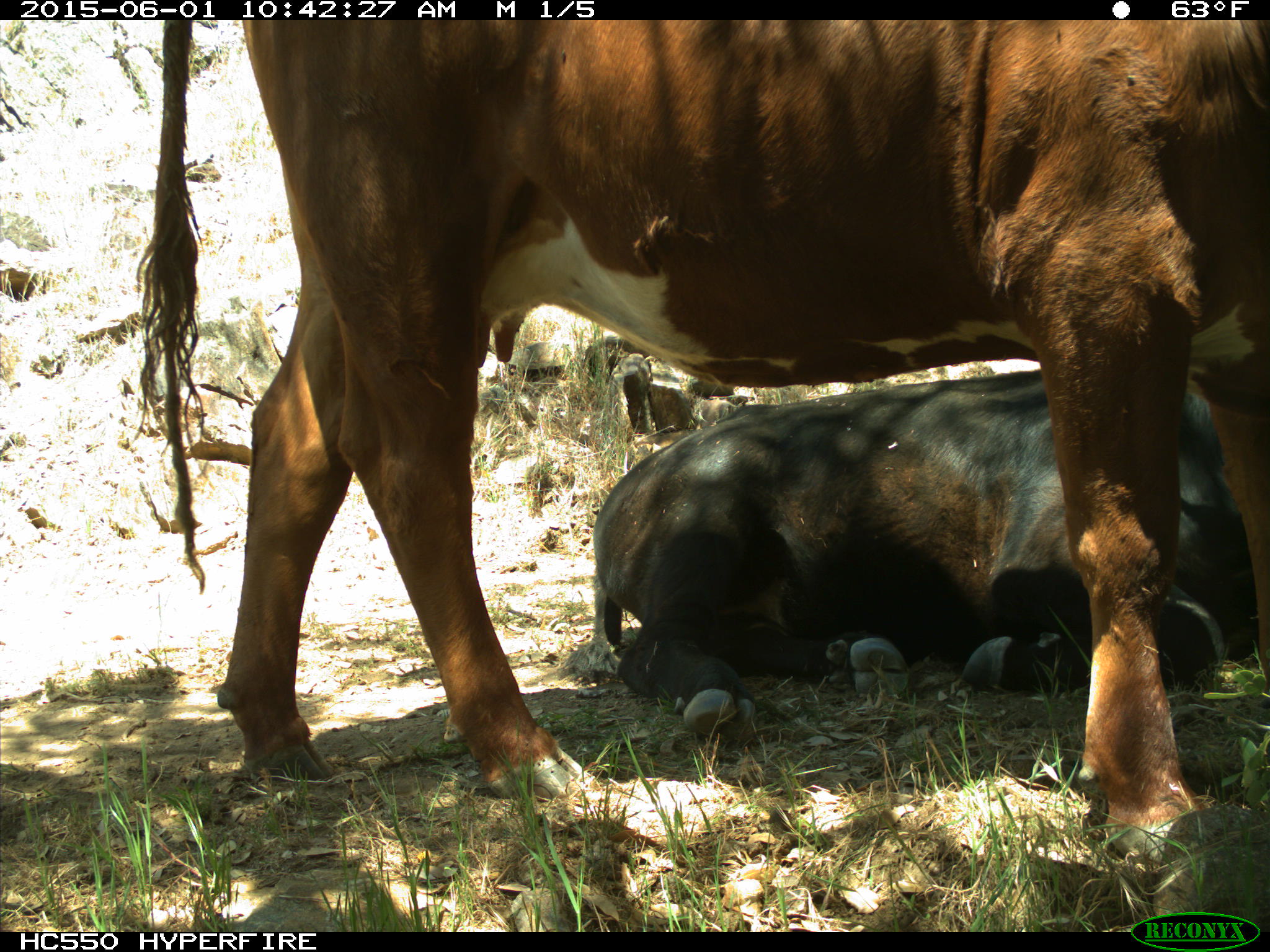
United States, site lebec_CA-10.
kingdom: Animalia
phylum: Chordata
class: Mammalia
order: Artiodactyla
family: Bovidae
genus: Bos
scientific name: Bos taurus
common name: domestic cow